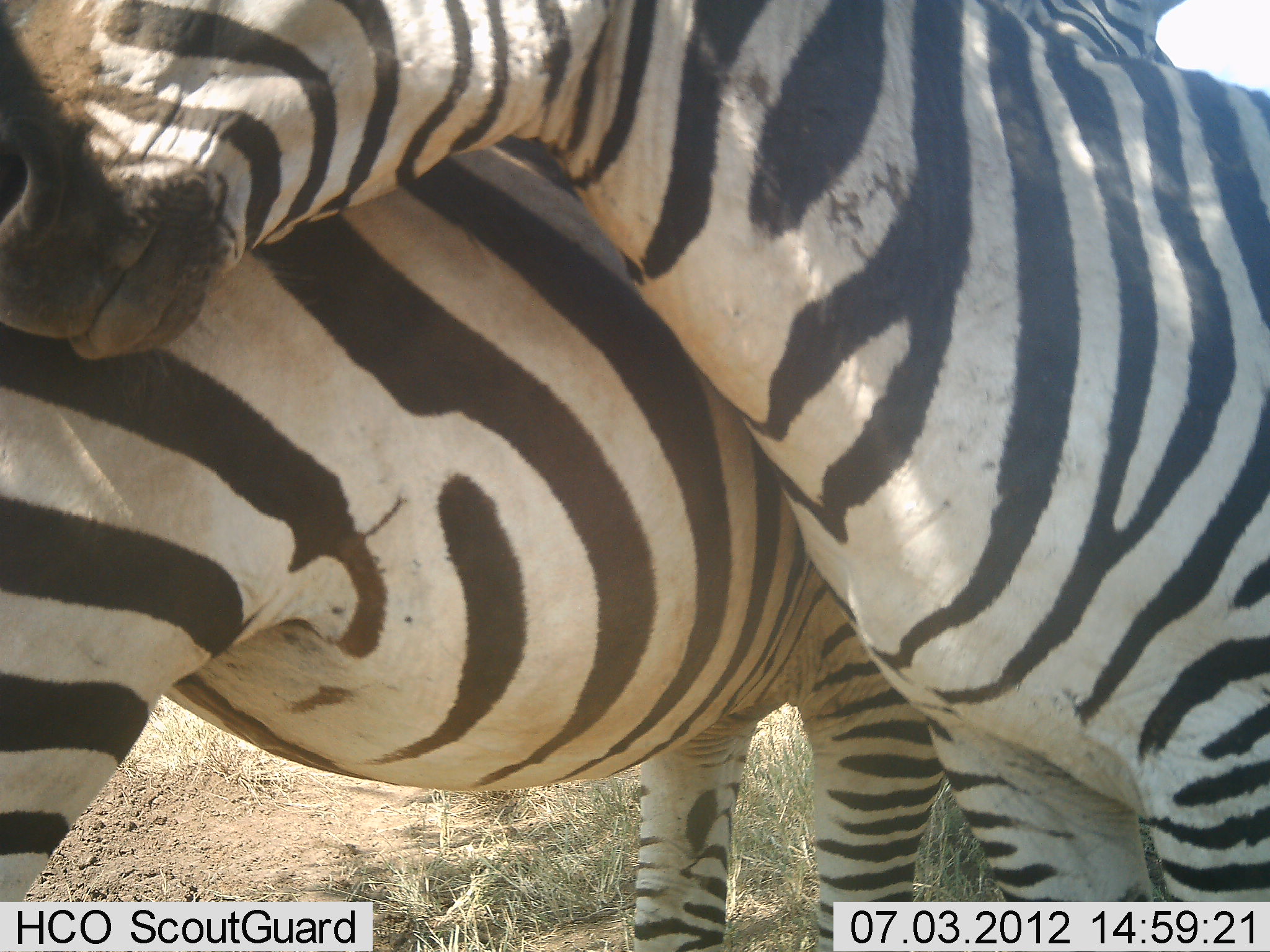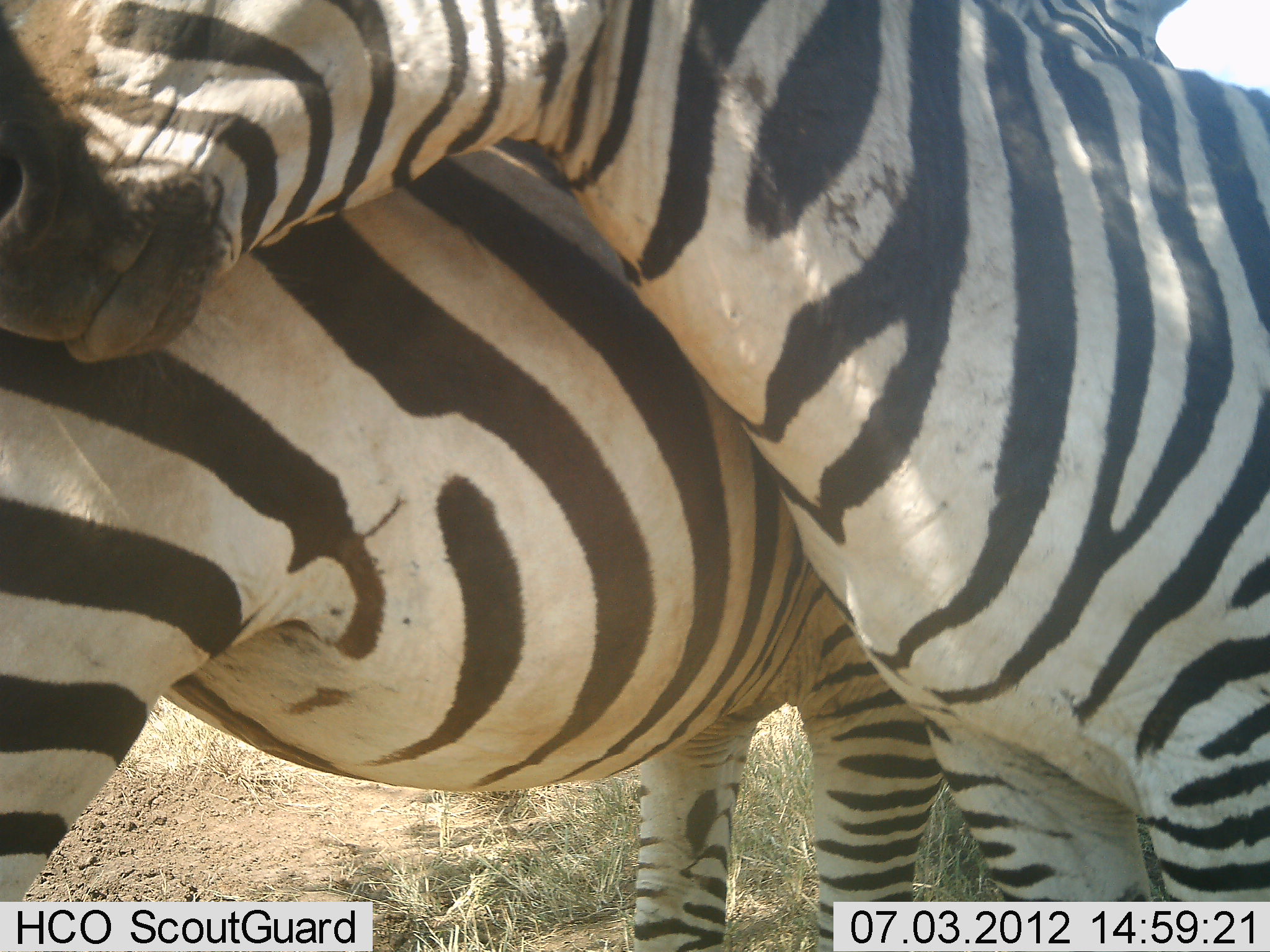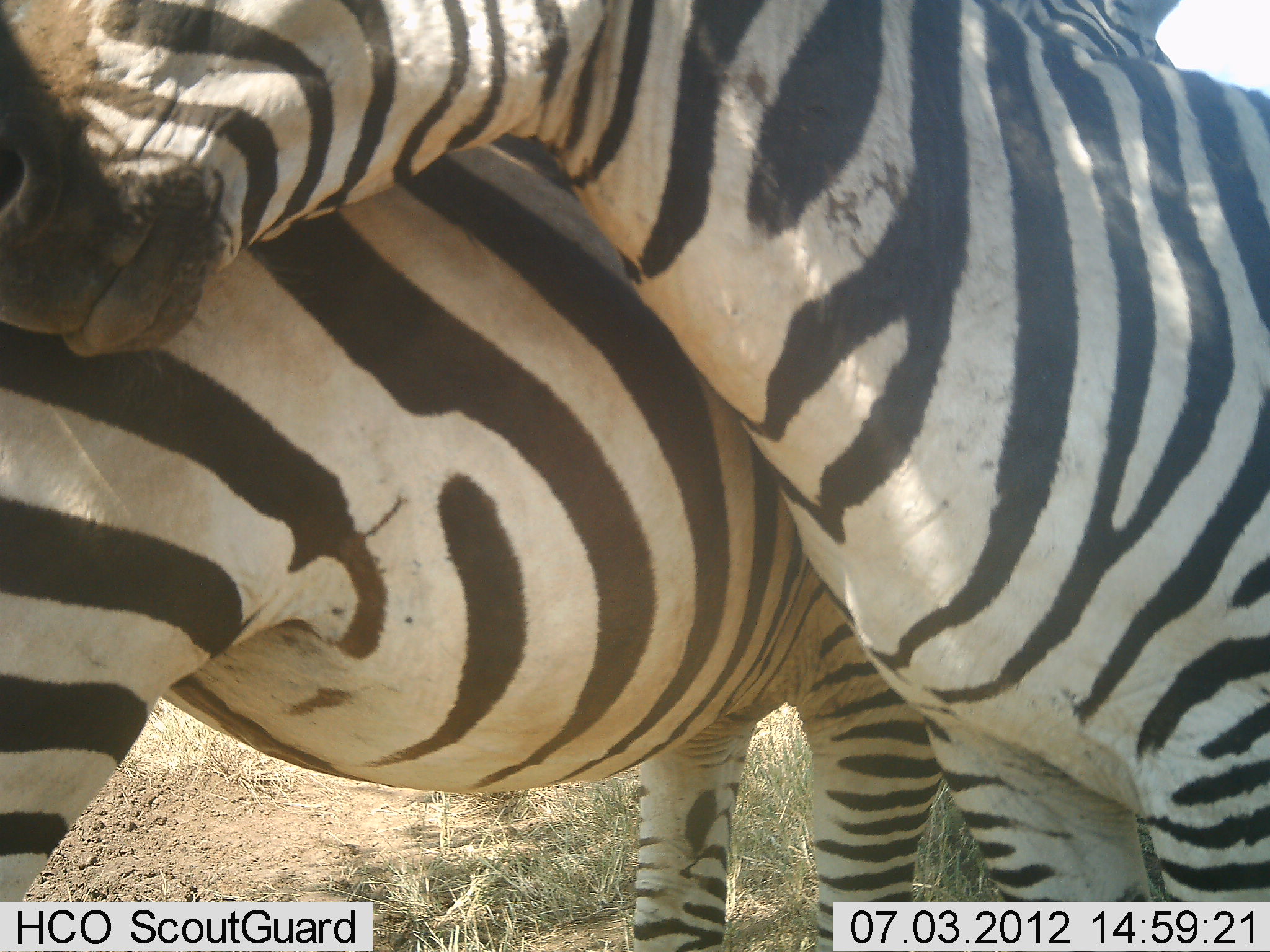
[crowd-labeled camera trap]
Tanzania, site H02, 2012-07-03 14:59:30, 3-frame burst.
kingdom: Animalia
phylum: Chordata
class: Mammalia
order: Perissodactyla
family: Equidae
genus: Equus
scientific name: Equus quagga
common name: plains zebra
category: zebra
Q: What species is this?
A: Zebra (plains zebra) (Equus quagga).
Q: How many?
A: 2.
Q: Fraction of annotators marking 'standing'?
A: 90%.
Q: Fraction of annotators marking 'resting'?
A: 10%.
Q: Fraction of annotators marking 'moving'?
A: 0%.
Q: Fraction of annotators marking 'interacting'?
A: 70%.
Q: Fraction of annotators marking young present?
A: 0%.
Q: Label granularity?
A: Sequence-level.